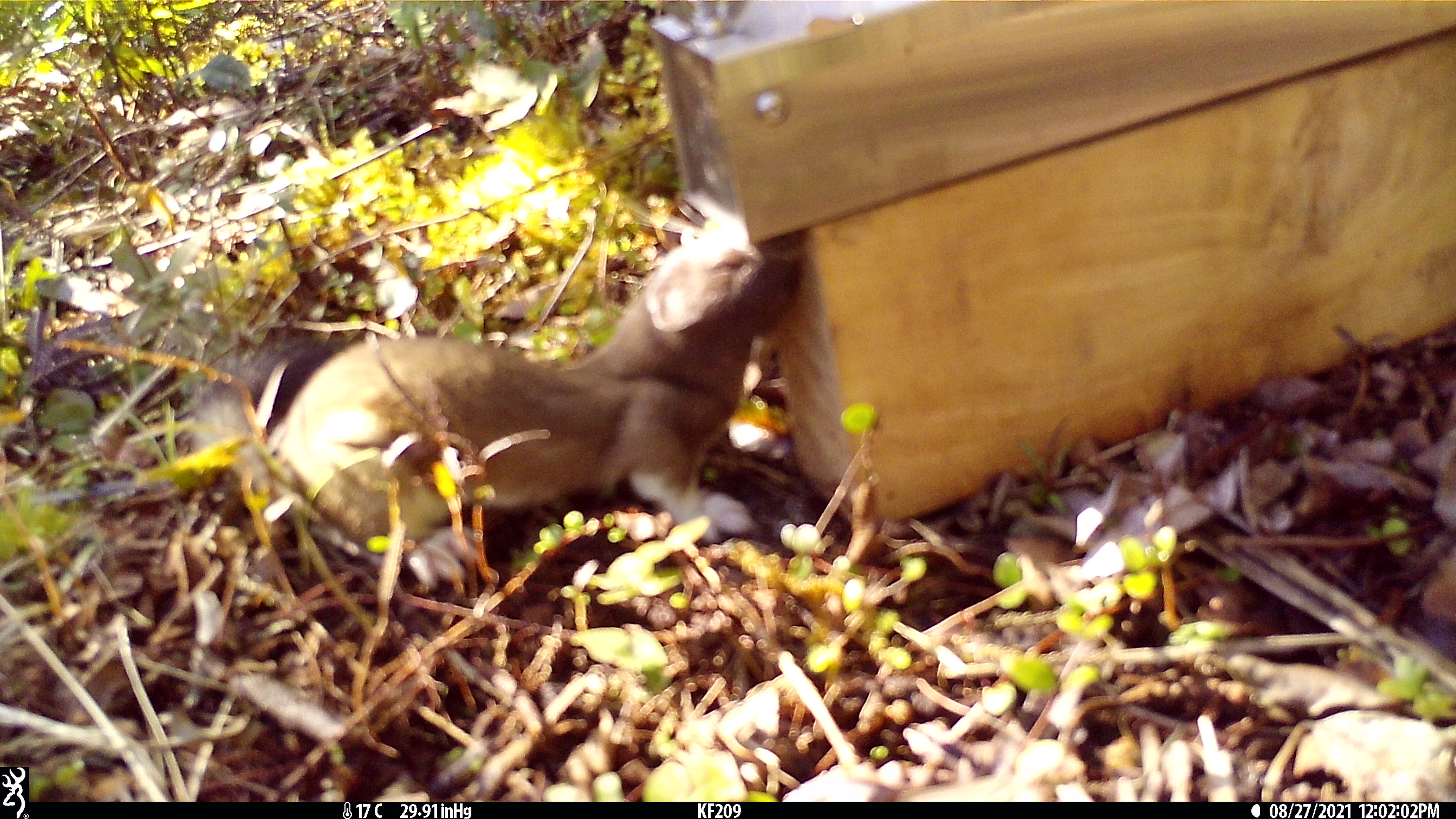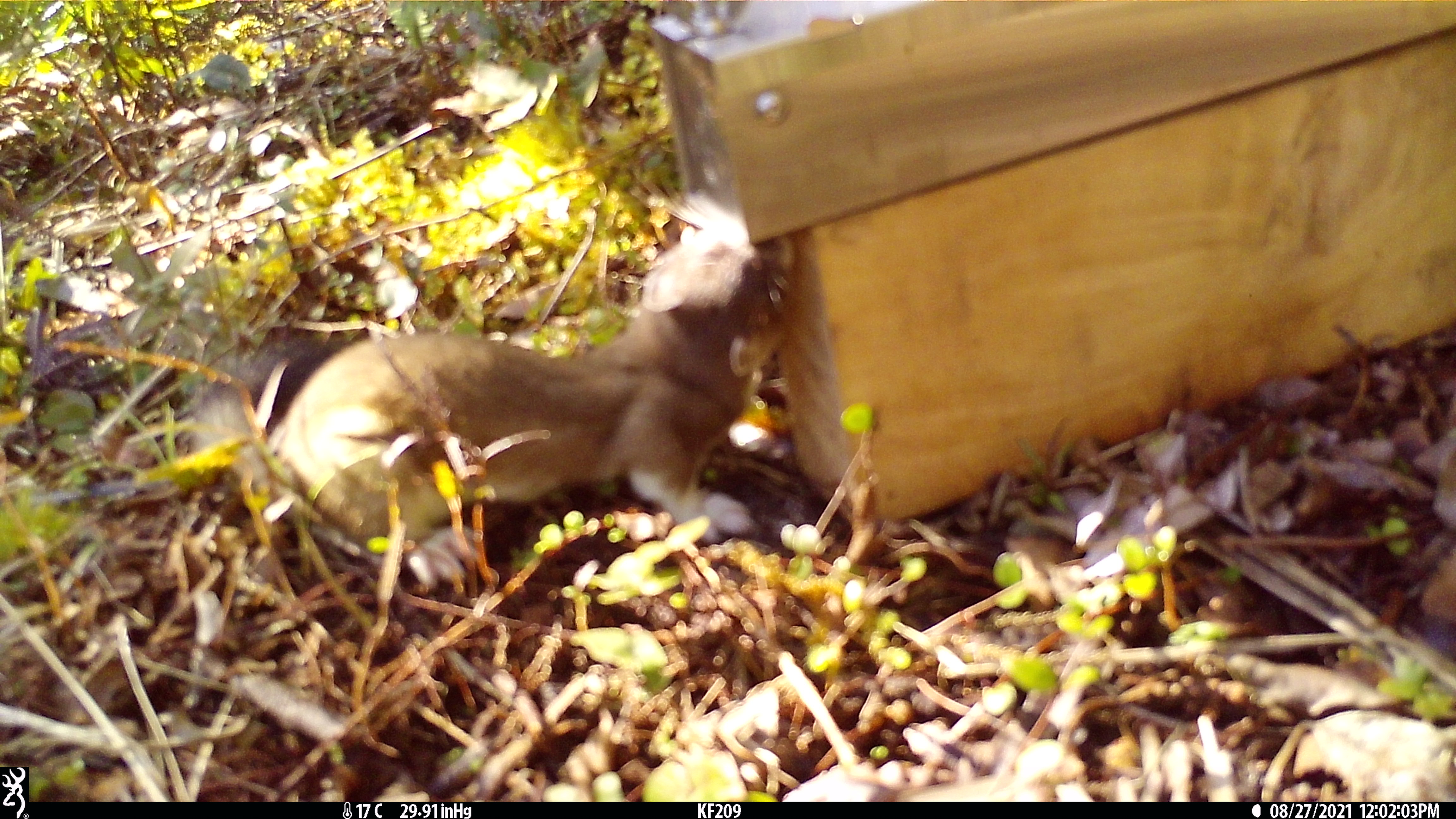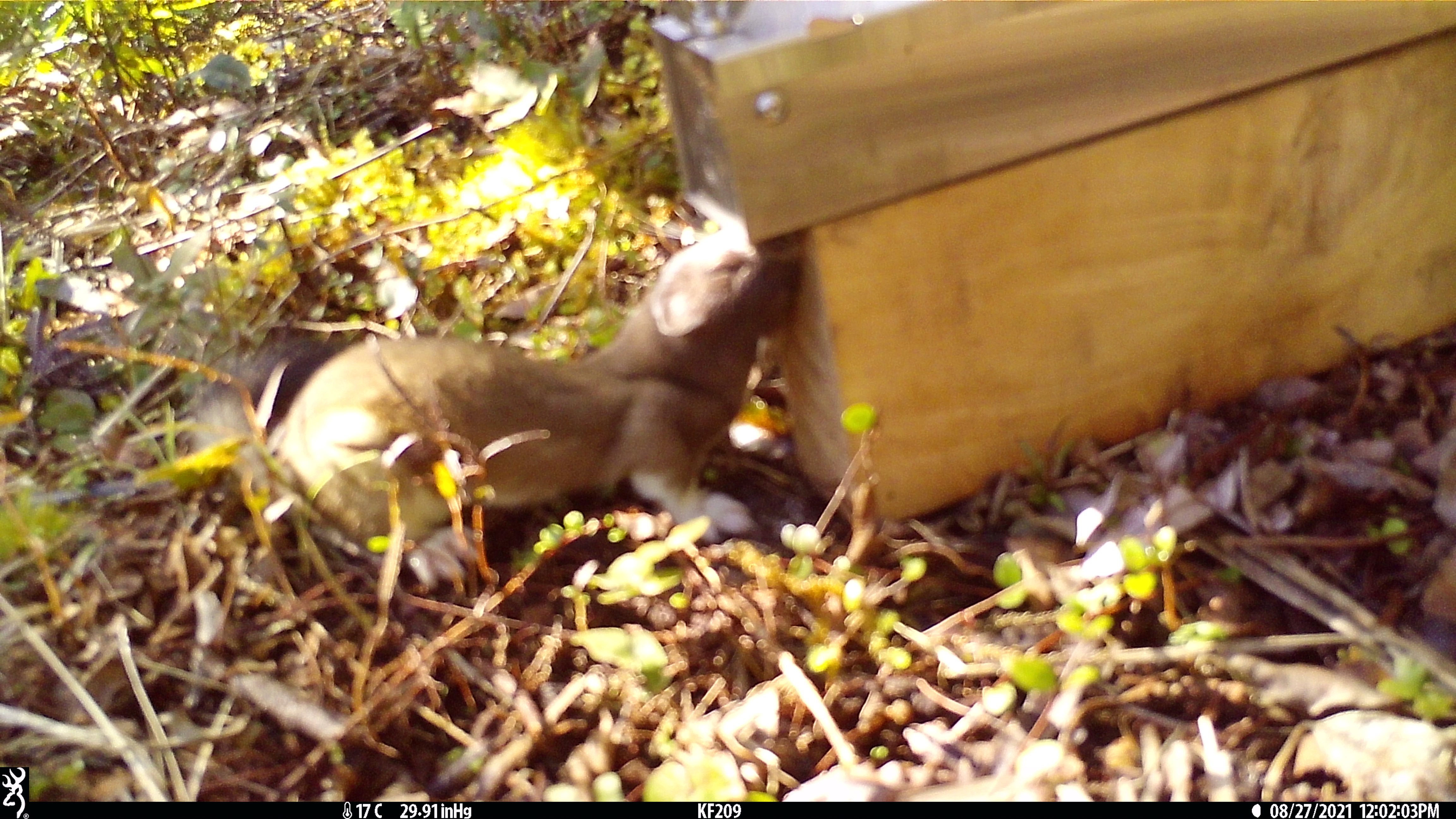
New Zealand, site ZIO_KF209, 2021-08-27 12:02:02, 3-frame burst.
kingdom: Animalia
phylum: Chordata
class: Mammalia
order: Carnivora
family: Mustelidae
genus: Mustela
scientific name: Mustela erminea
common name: stoat